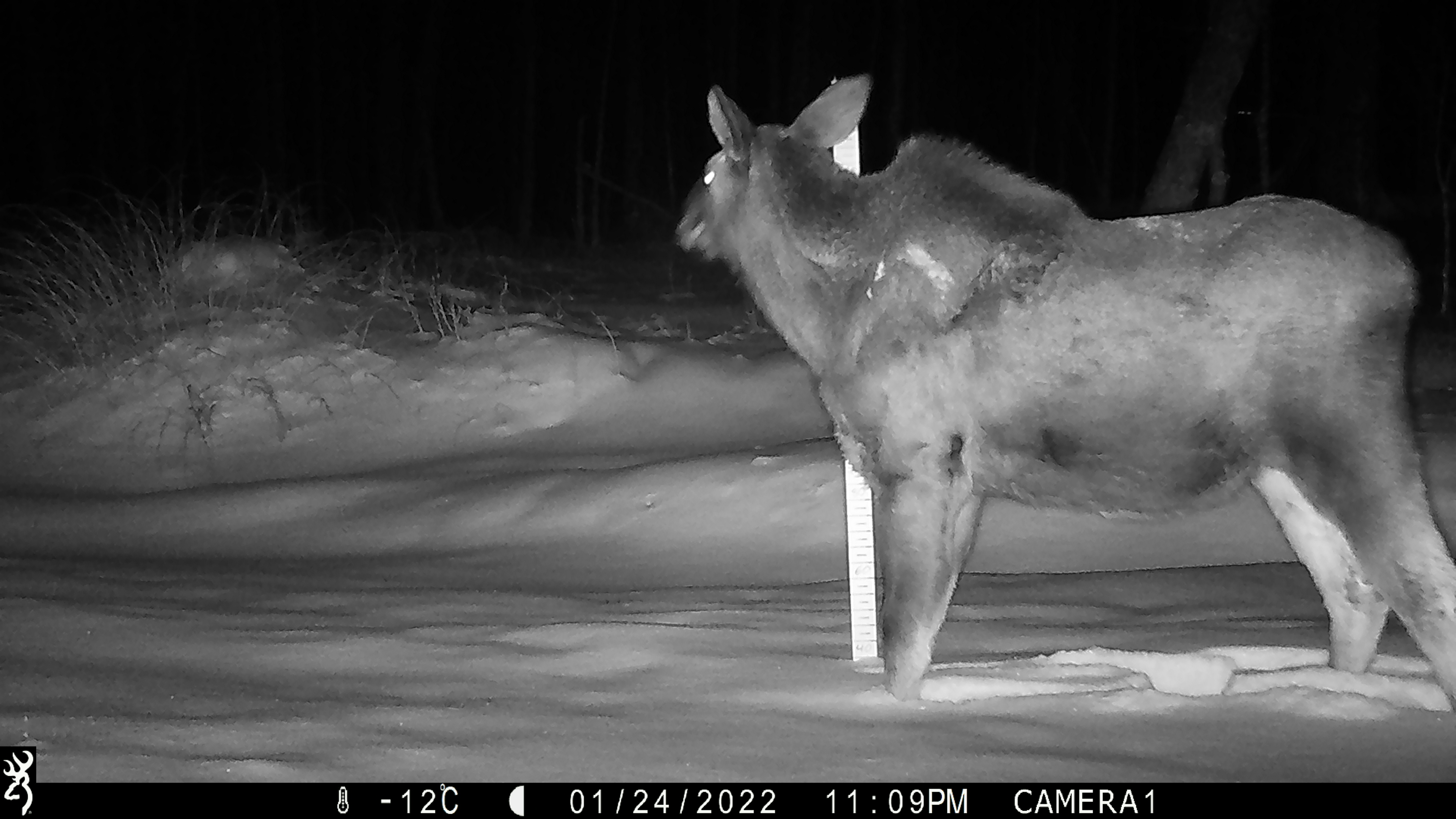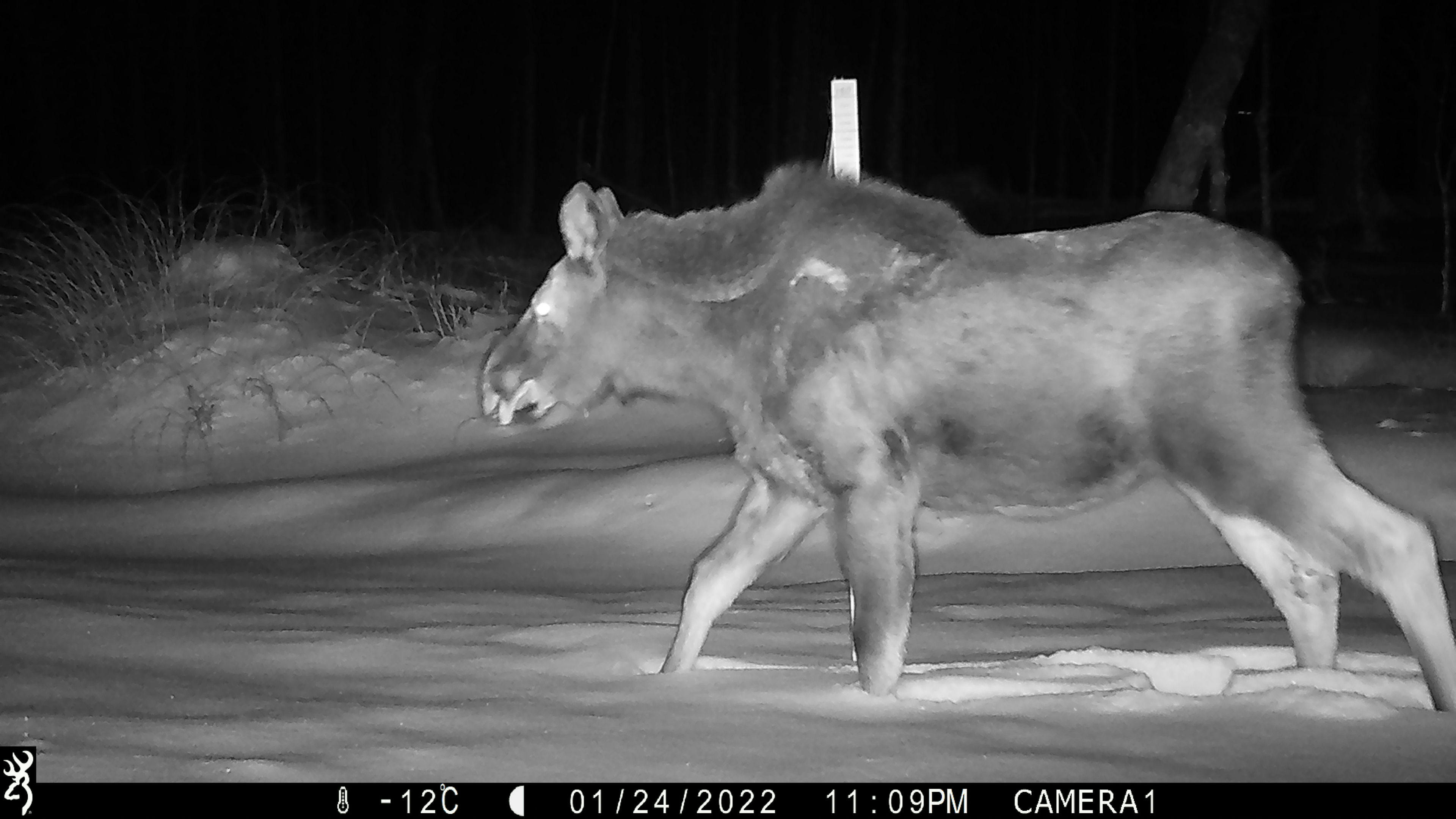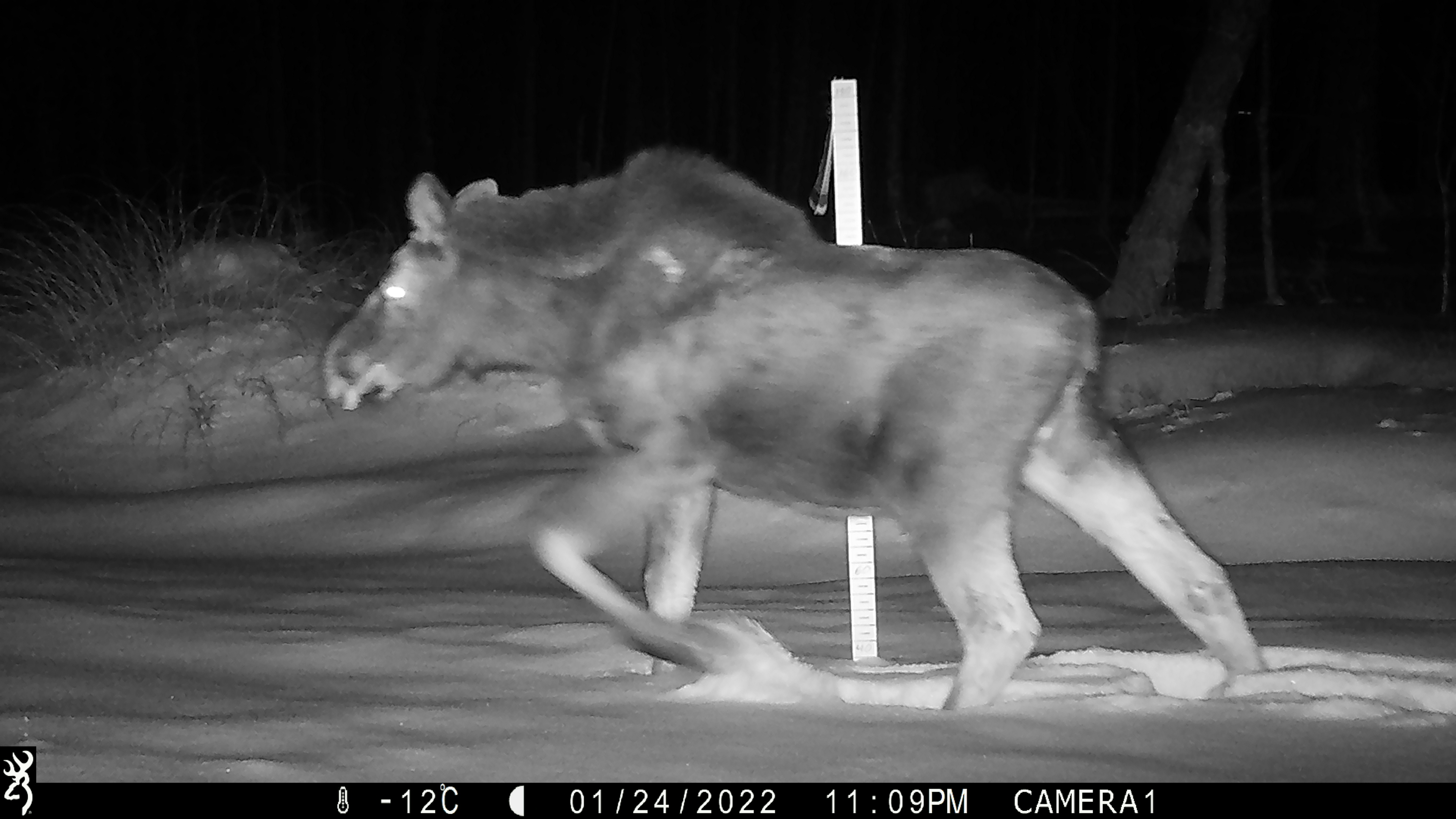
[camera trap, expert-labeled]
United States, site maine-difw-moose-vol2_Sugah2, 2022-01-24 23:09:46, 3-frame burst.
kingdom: Animalia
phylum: Chordata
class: Mammalia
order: Artiodactyla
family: Cervidae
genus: Alces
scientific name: Alces alces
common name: moose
Moose (Alces alces).